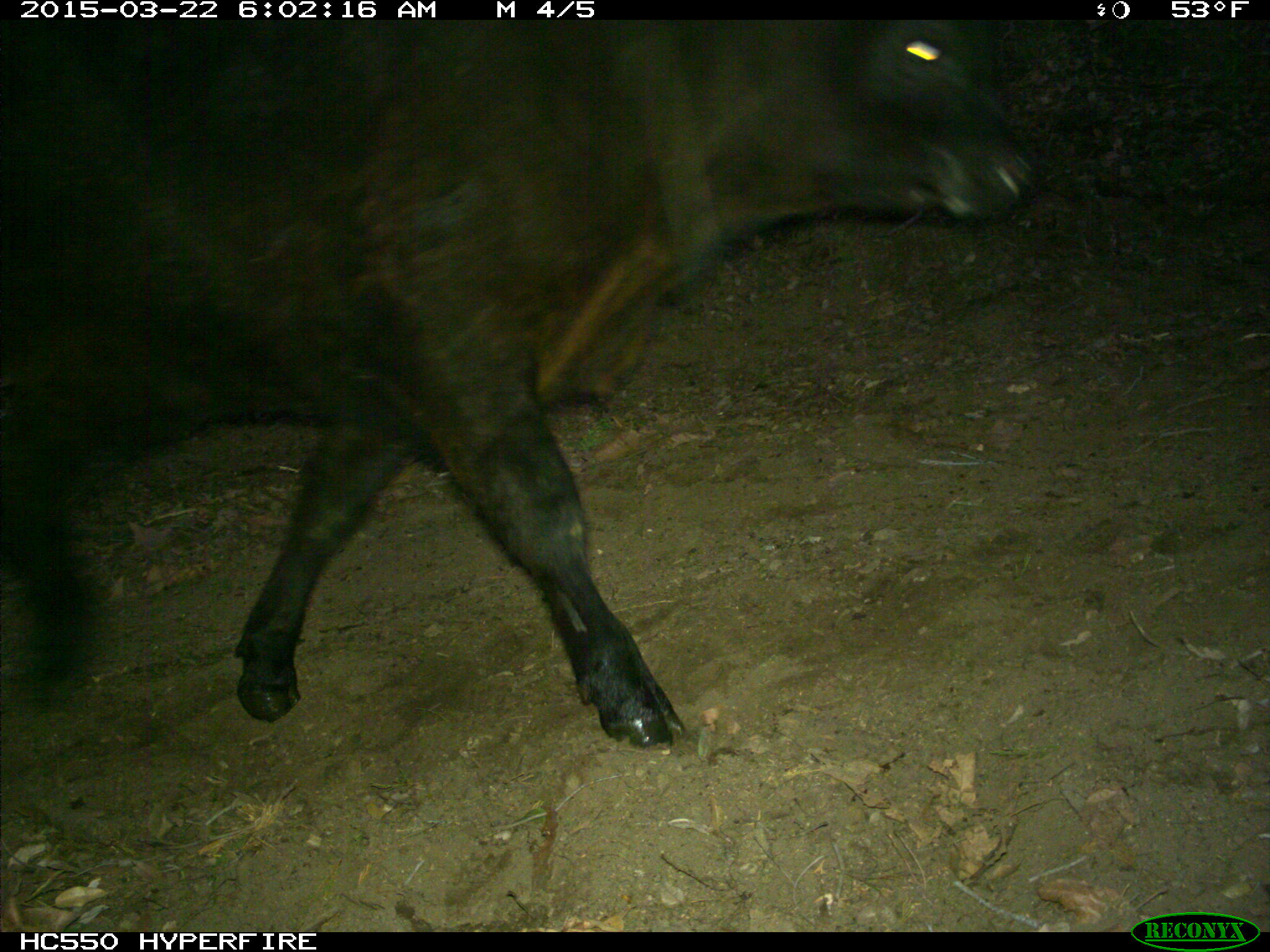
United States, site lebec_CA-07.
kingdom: Animalia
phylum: Chordata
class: Mammalia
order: Artiodactyla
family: Bovidae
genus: Bos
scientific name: Bos taurus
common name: domestic cow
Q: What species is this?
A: Bos taurus (domestic cow).